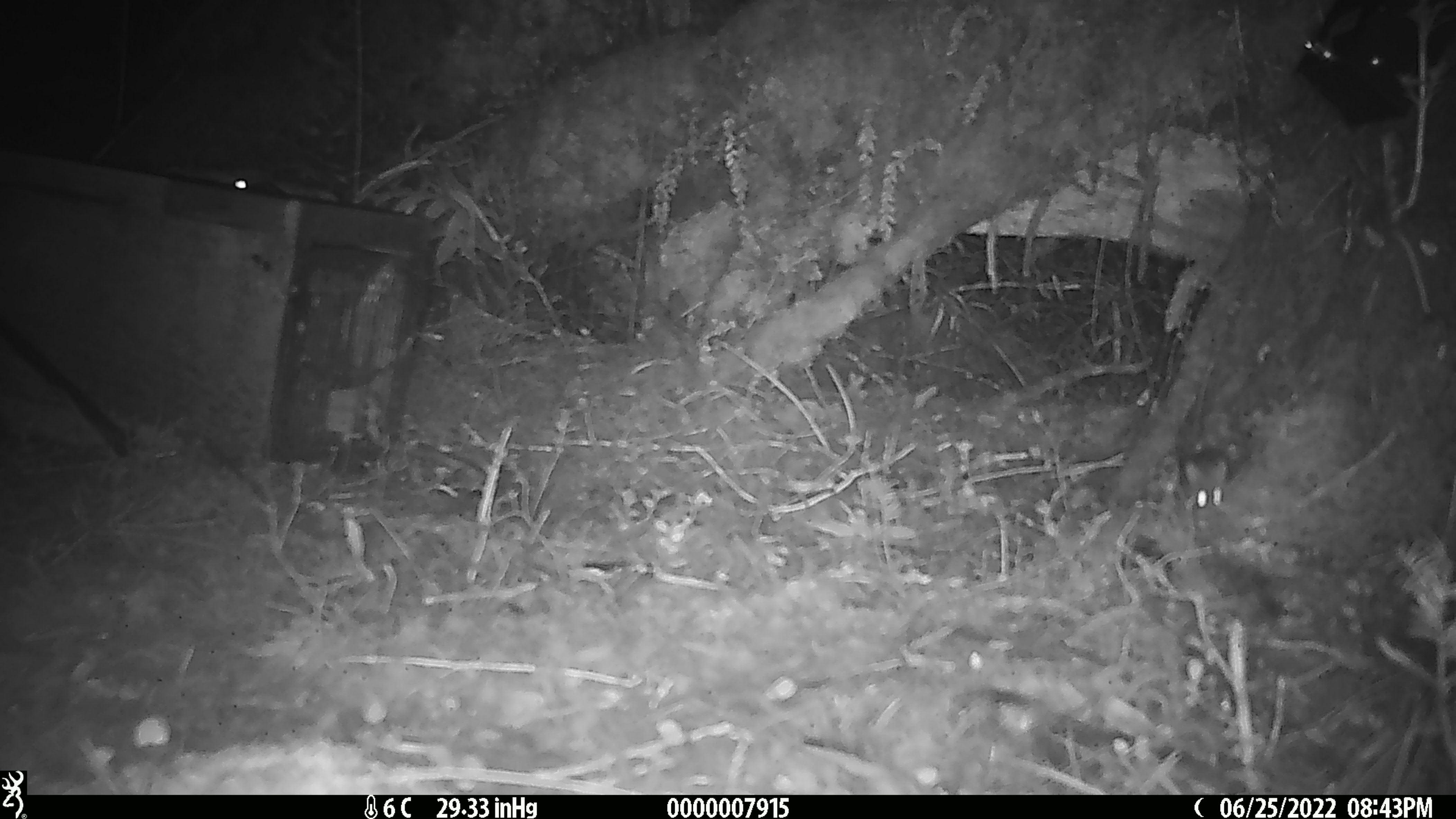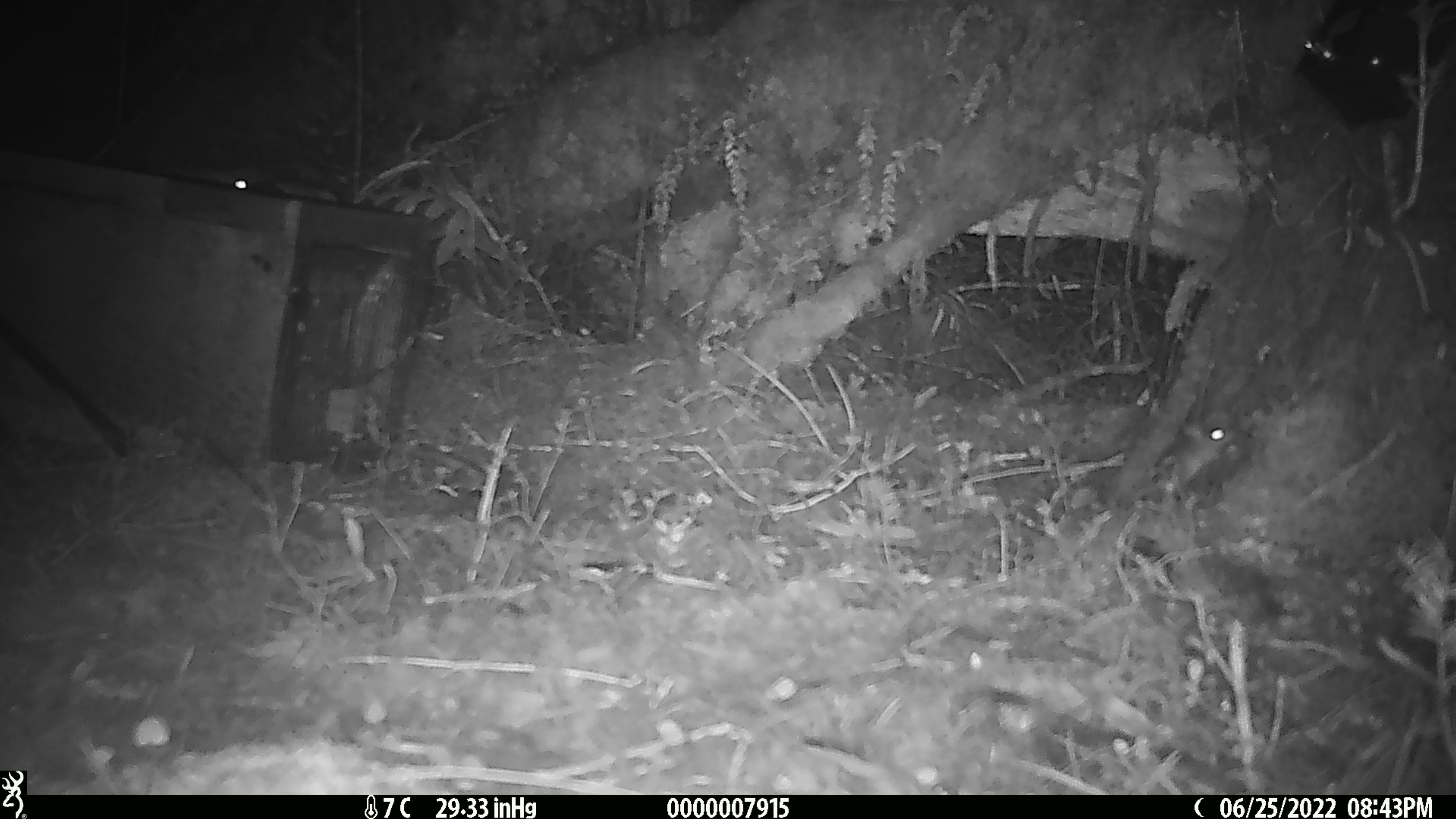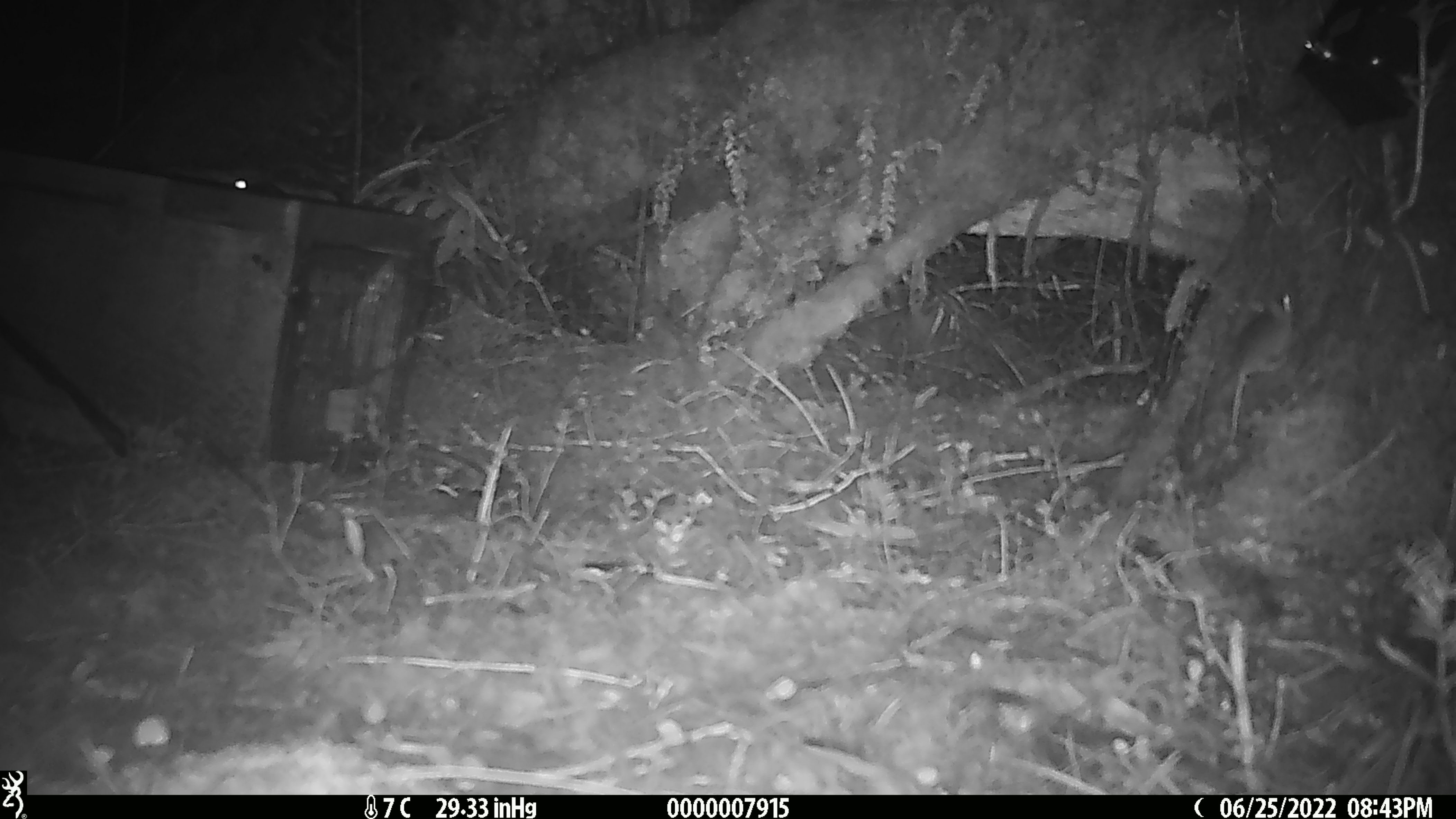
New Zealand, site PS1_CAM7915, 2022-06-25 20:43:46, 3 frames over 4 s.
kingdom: Animalia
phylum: Chordata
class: Mammalia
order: Rodentia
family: Muridae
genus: Mus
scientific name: Mus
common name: mouse